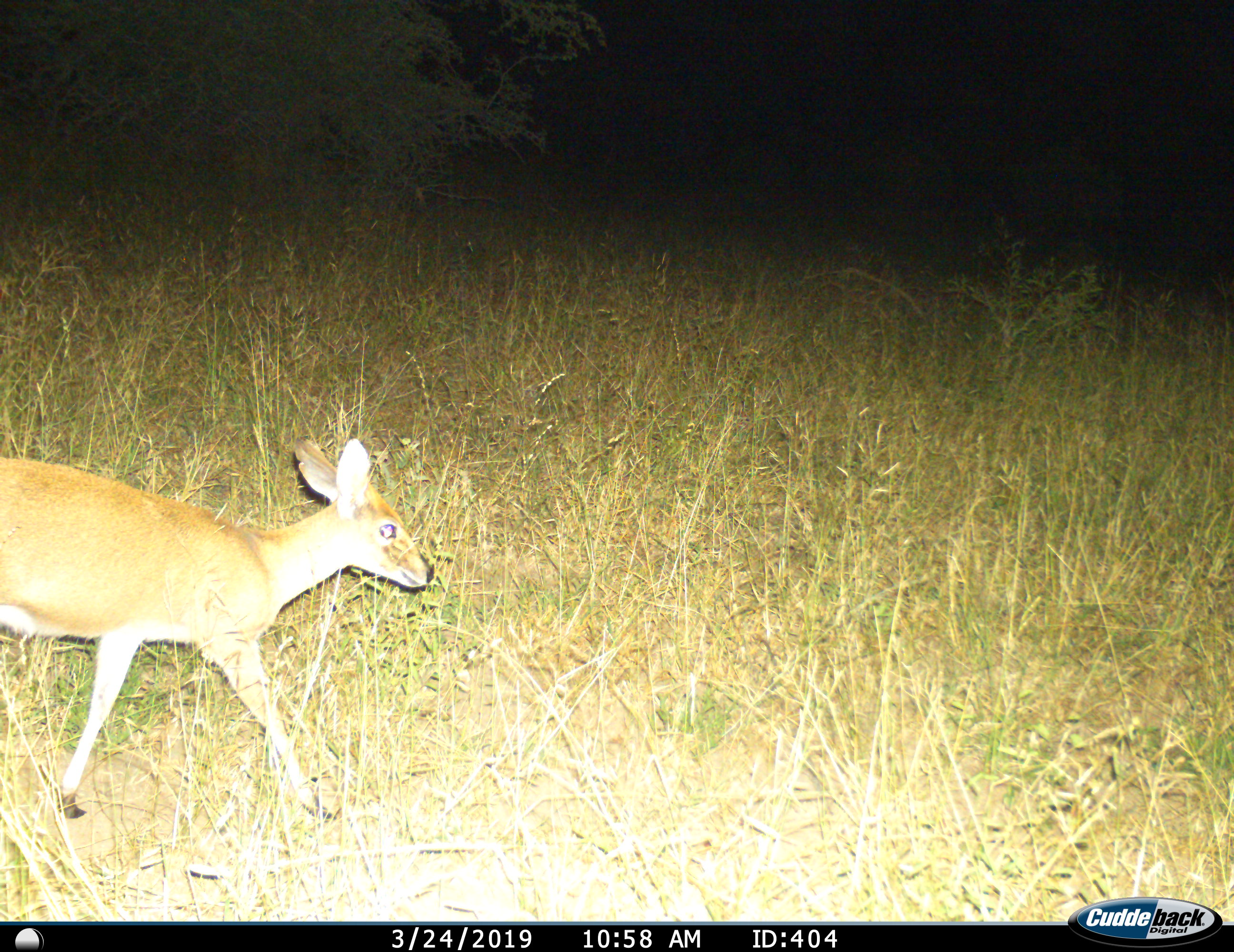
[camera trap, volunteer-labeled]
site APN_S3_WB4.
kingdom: Animalia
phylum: Chordata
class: Mammalia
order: Artiodactyla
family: Bovidae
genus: Raphicerus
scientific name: Raphicerus campestris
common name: steenbok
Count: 1.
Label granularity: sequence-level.